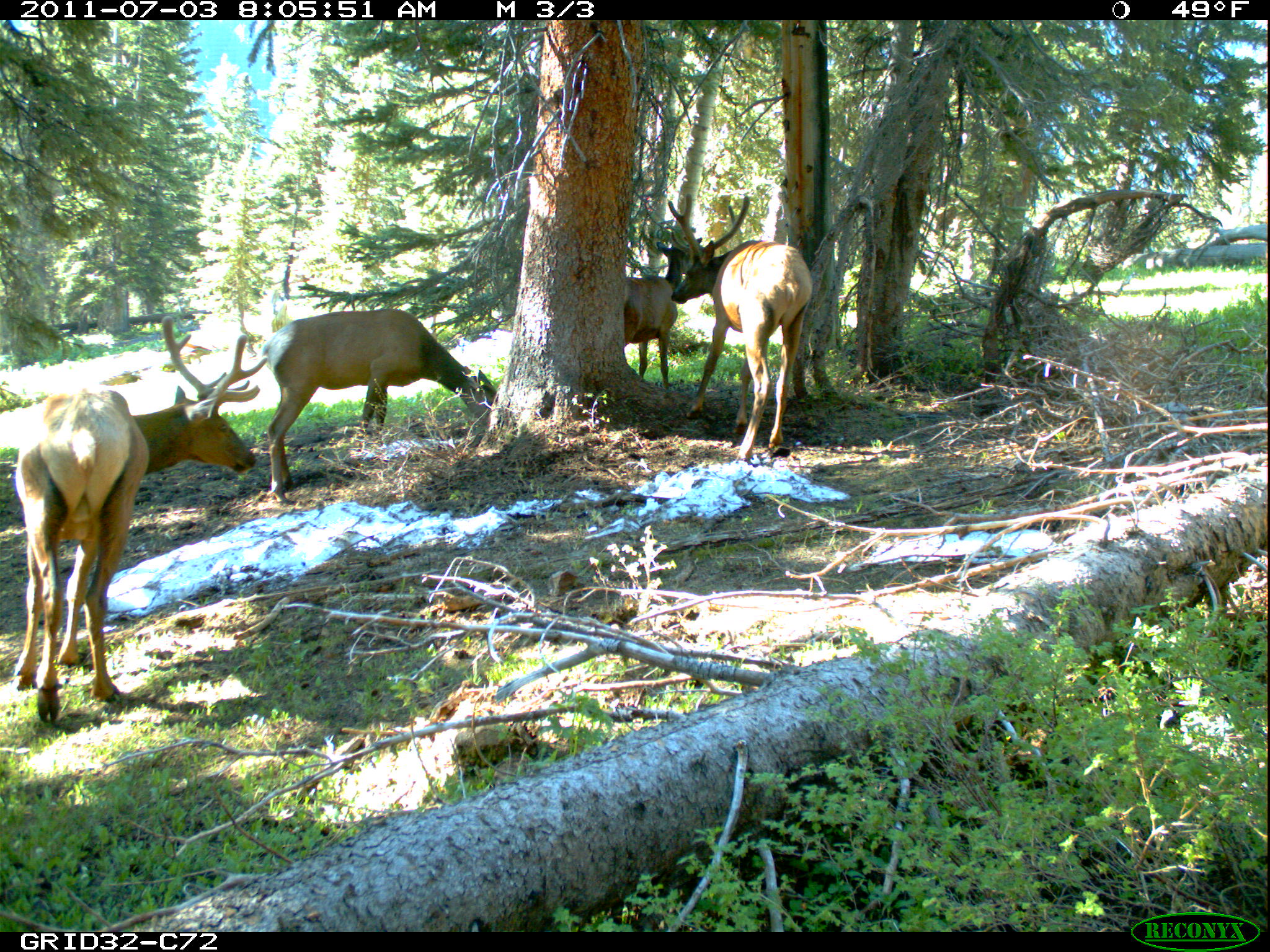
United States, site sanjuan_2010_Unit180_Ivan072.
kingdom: Animalia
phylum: Chordata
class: Mammalia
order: Artiodactyla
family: Cervidae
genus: Cervus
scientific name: Cervus elaphus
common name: red deer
Cervus elaphus (red deer).